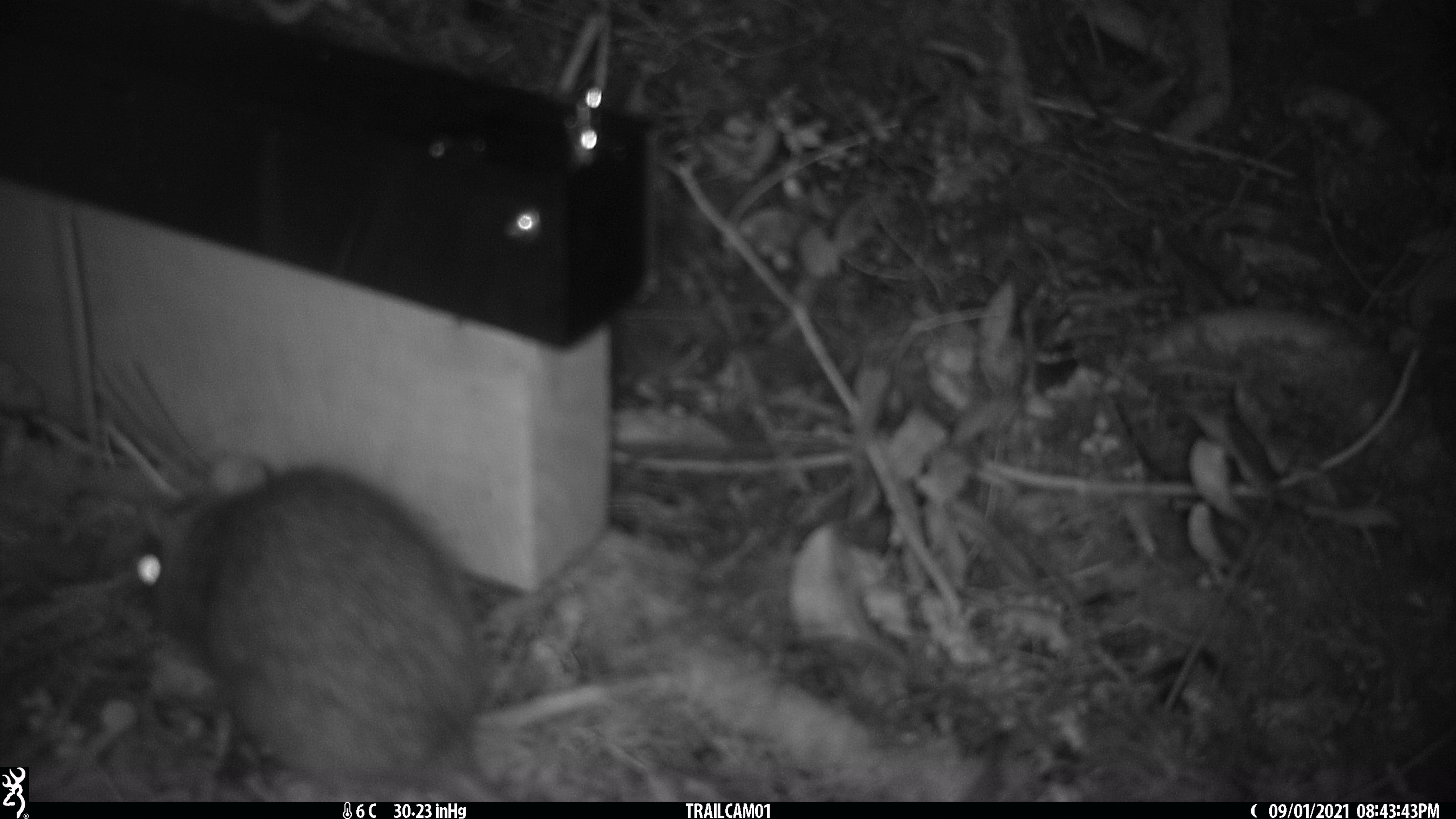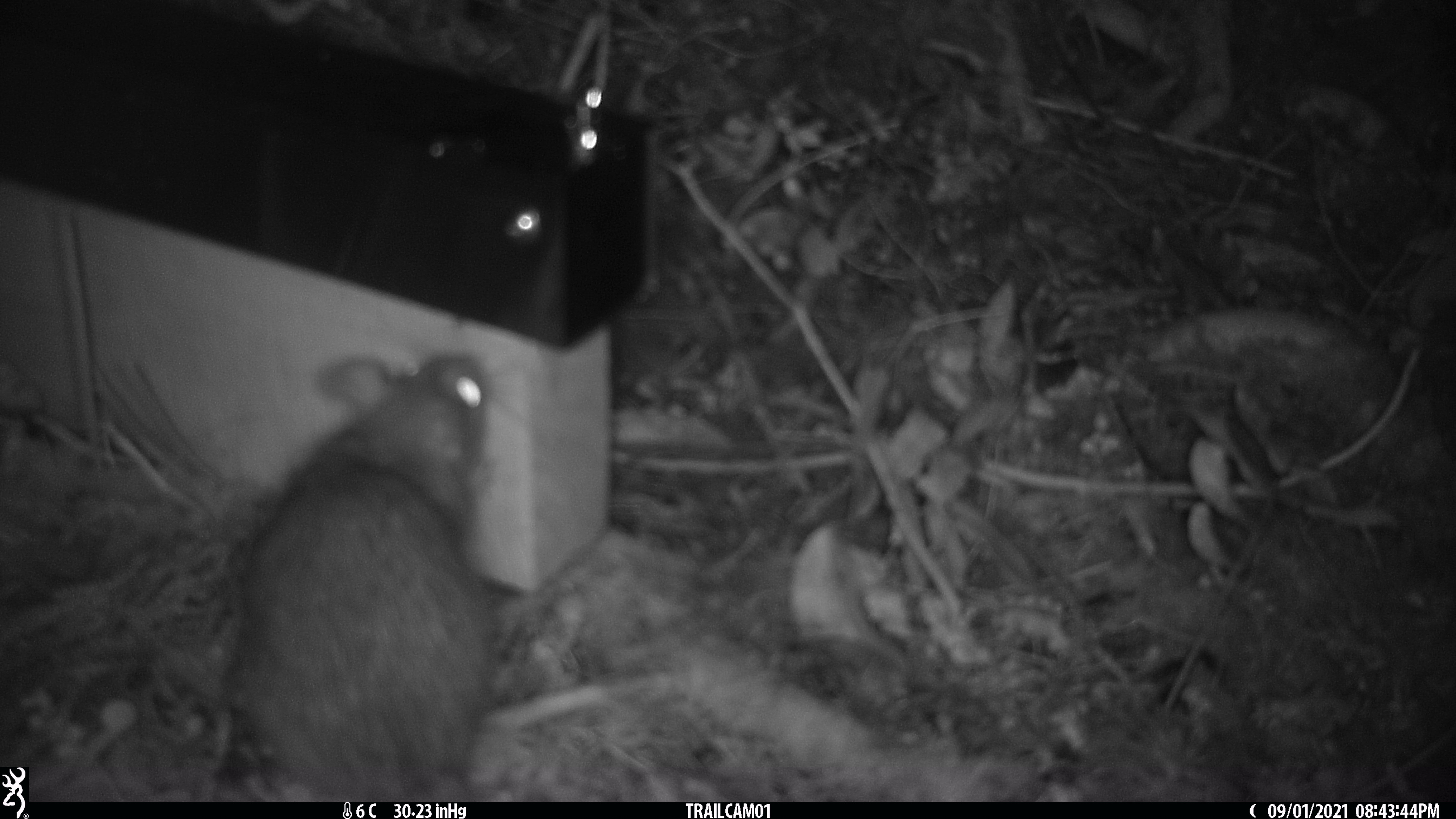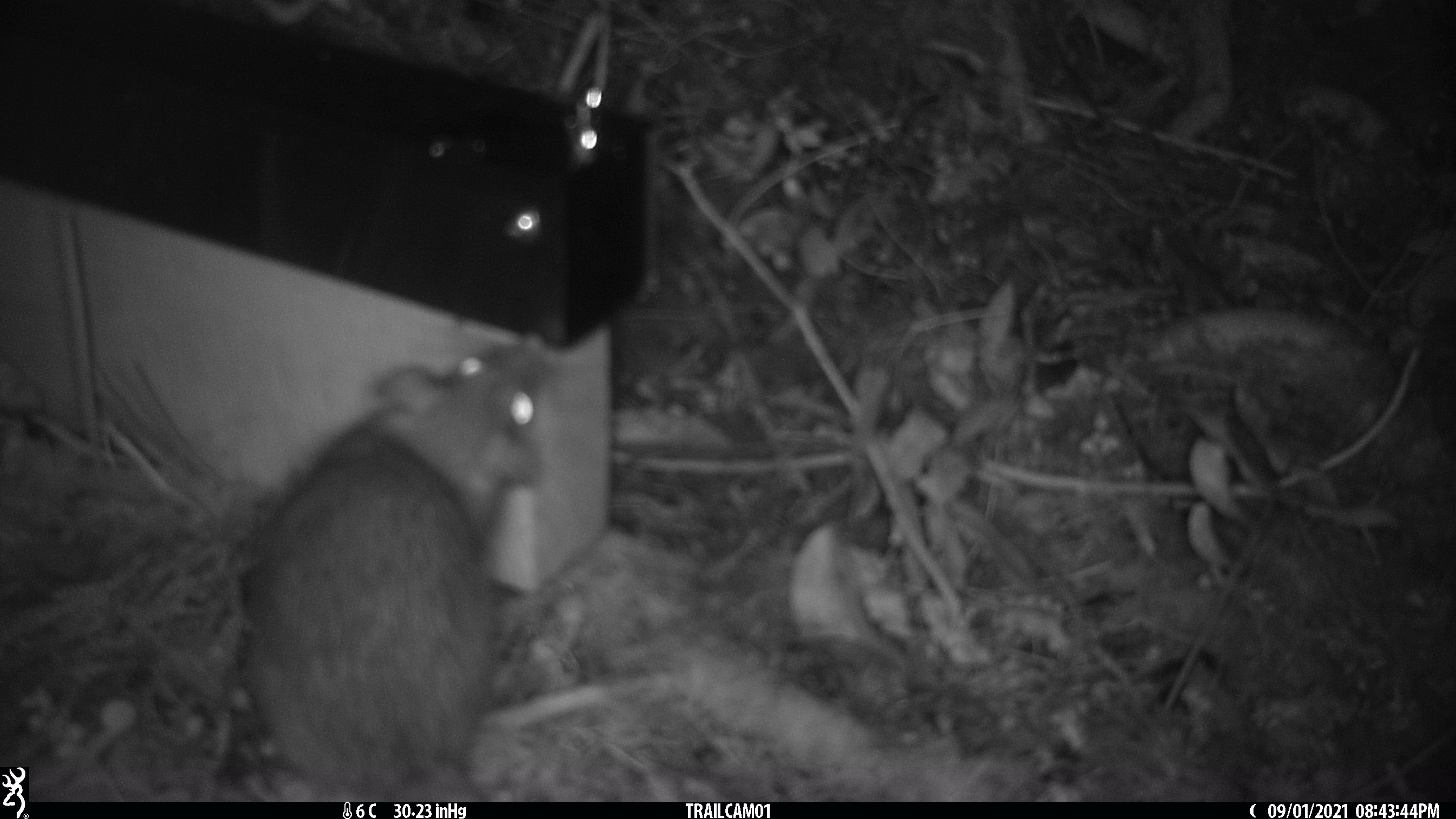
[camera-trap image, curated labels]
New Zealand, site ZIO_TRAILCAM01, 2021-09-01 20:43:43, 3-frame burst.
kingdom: Animalia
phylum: Chordata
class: Mammalia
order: Rodentia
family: Muridae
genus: Rattus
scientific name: Rattus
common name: rat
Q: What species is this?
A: Rat (Rattus).